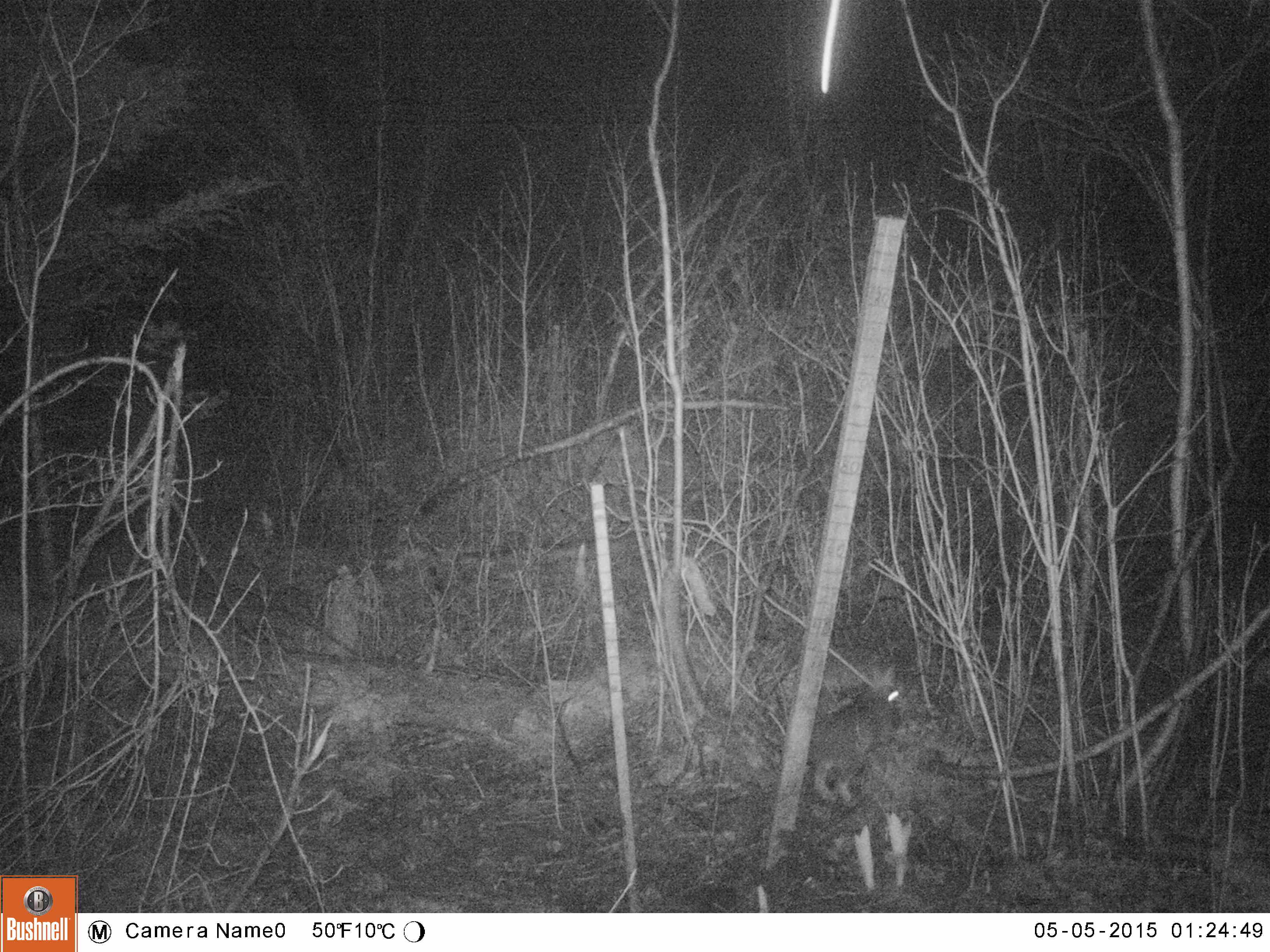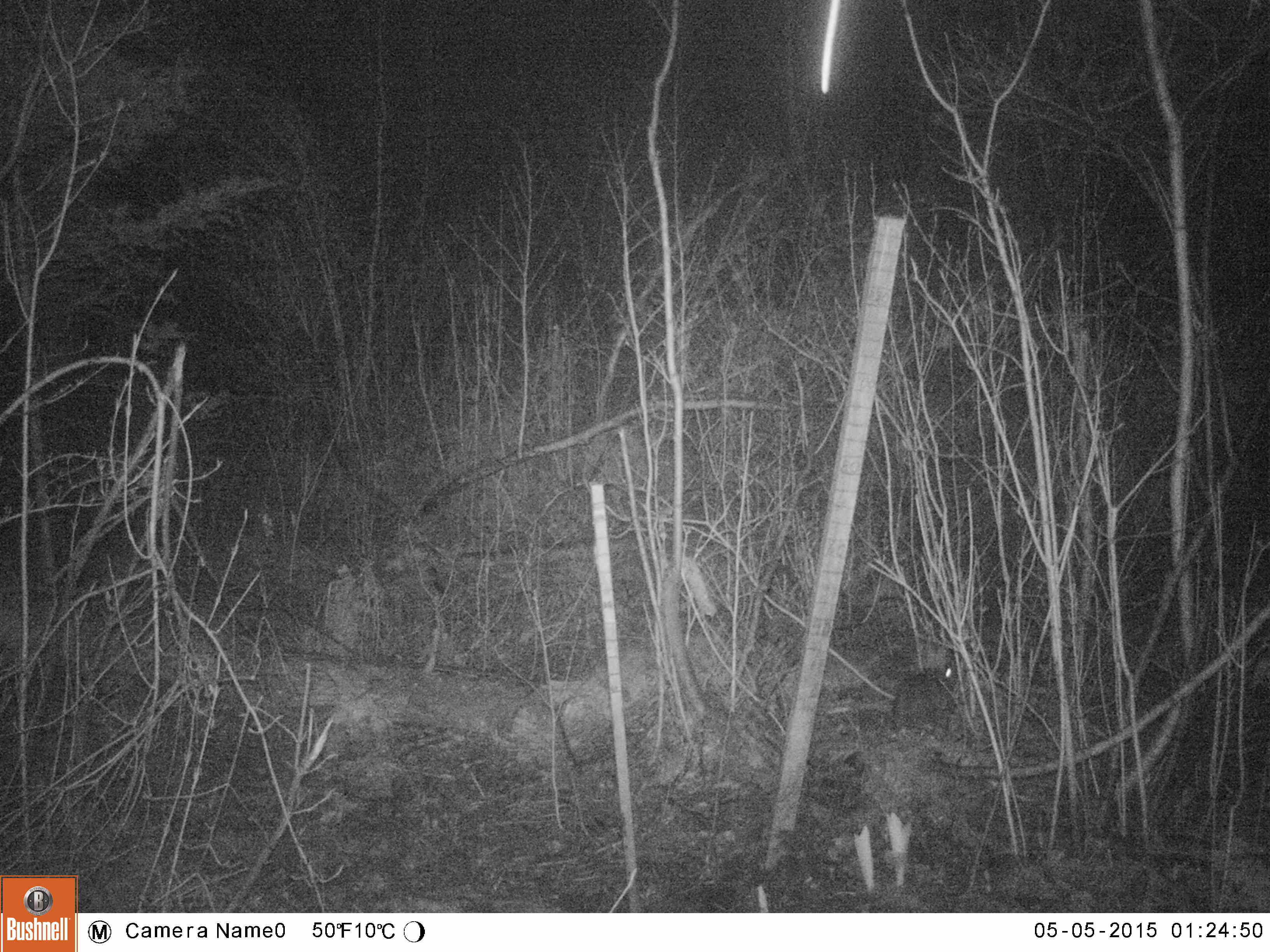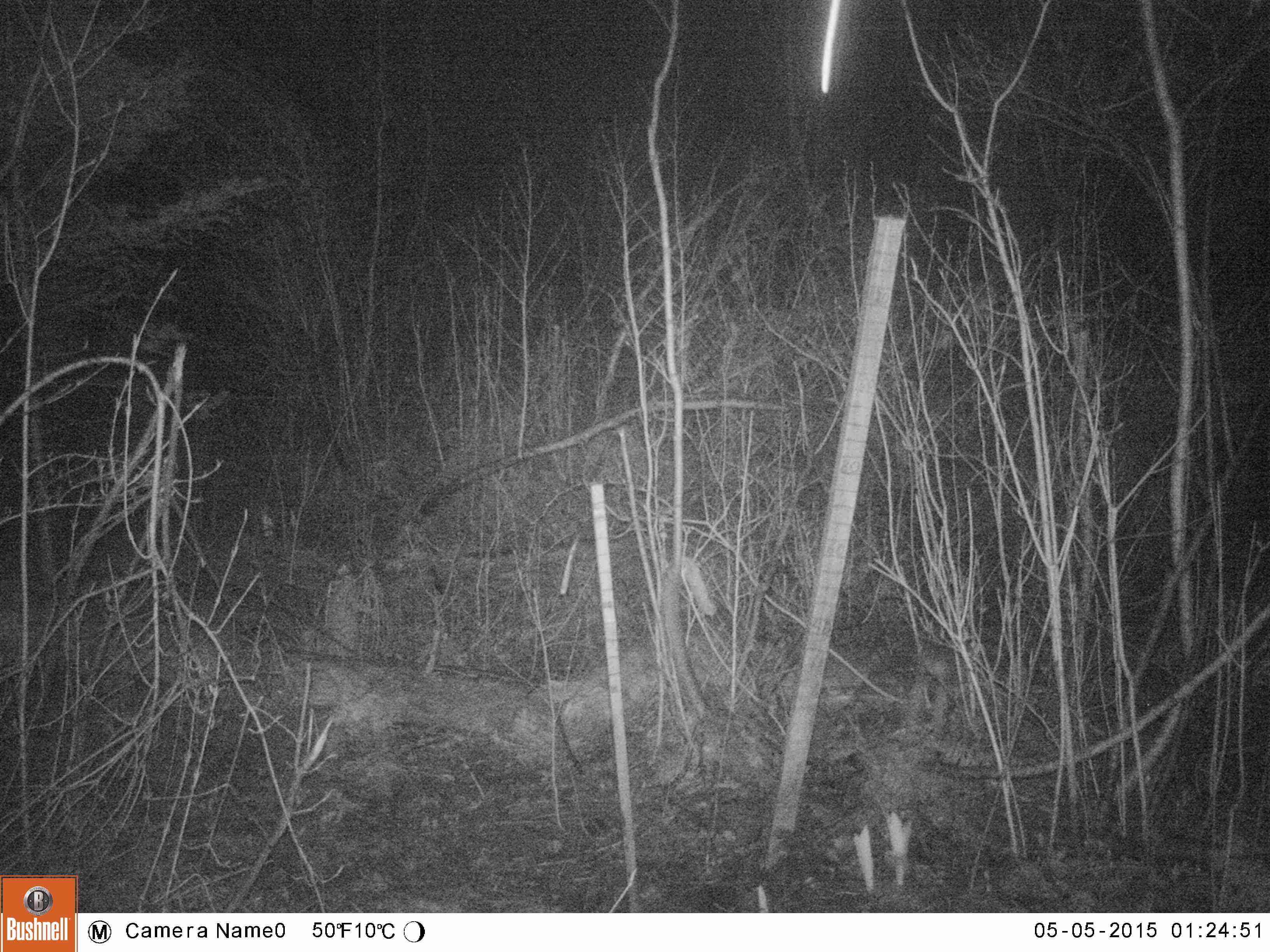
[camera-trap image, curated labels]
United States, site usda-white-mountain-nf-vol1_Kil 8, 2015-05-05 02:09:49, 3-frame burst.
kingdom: Animalia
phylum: Chordata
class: Mammalia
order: Lagomorpha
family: Leporidae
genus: Lepus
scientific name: Lepus americanus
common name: snowshoe hare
Snowshoe hare (Lepus americanus).